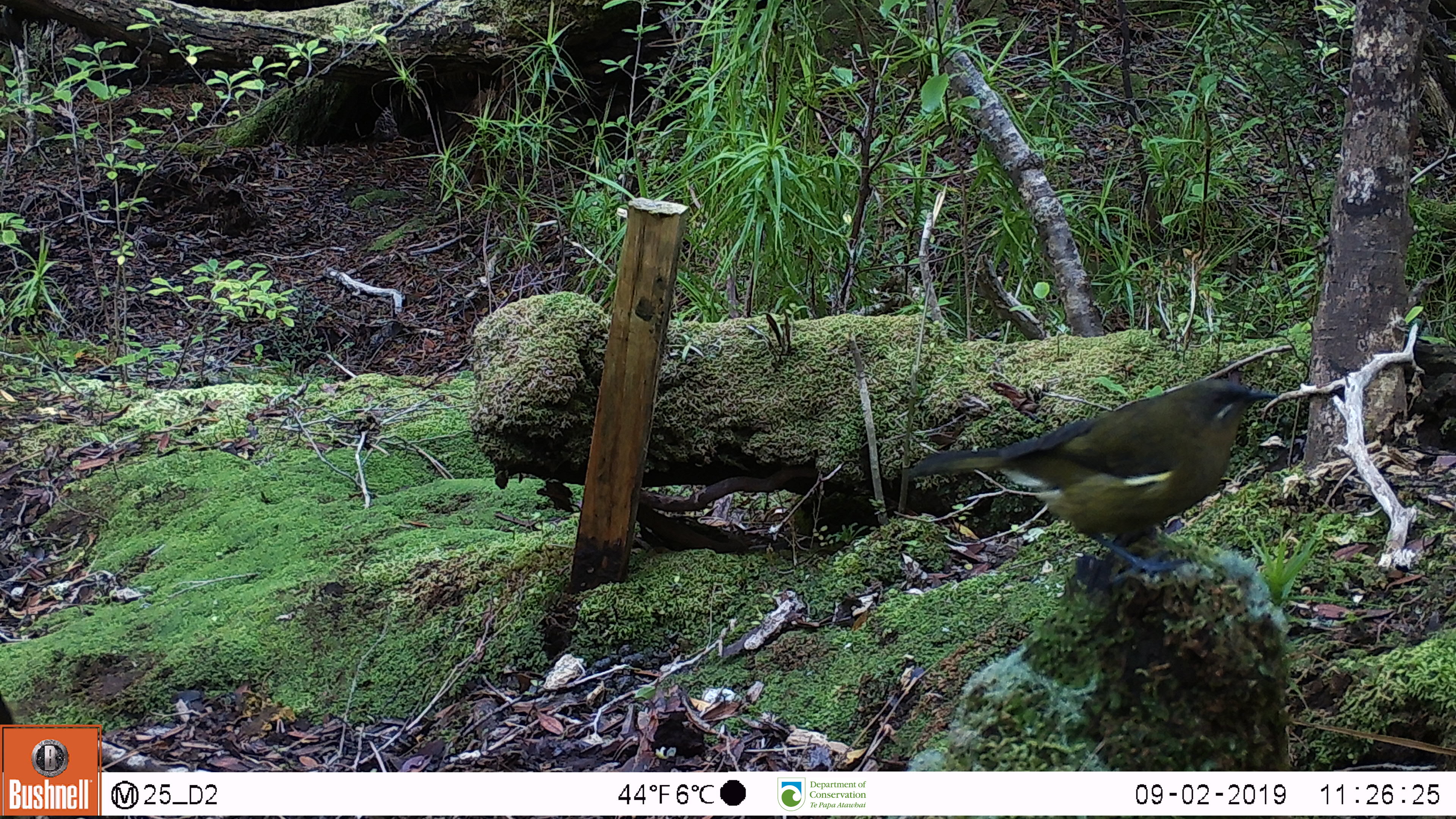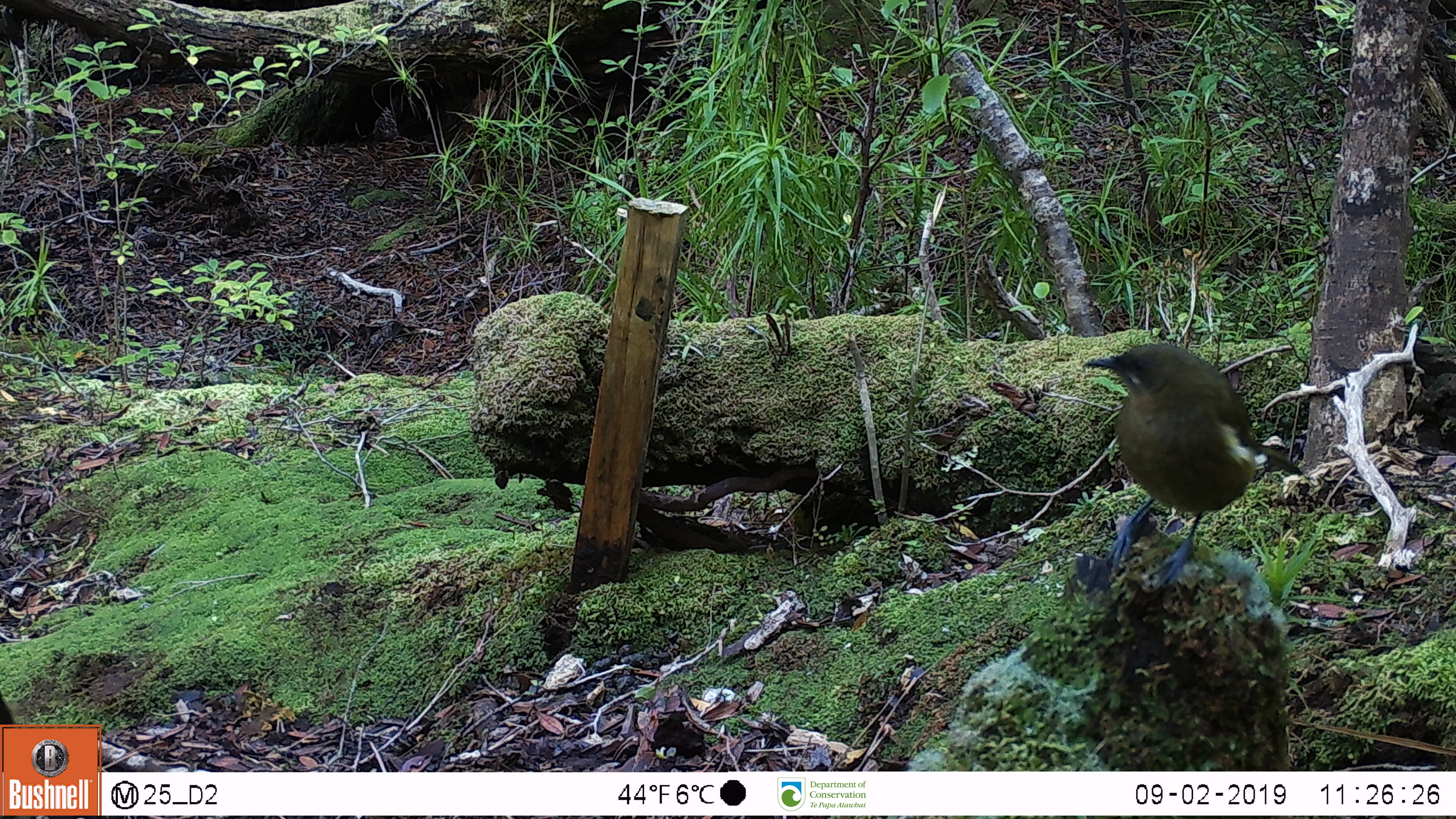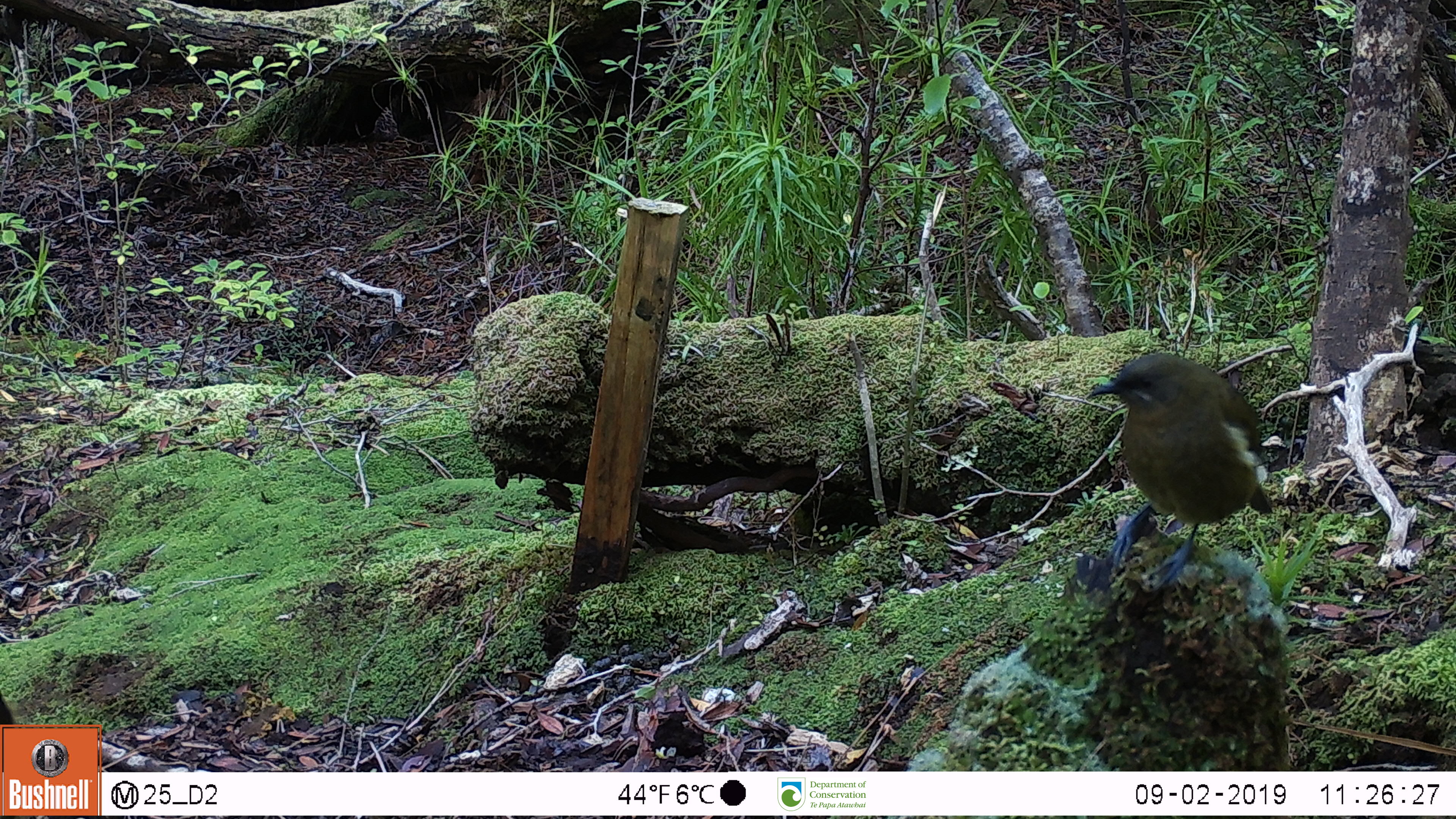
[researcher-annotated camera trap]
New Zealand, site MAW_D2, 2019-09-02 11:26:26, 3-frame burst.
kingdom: Animalia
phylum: Chordata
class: Aves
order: Passeriformes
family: Meliphagidae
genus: Anthornis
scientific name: Anthornis melanura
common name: new zealand bellbird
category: bellbird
Bellbird (new zealand bellbird) (Anthornis melanura).